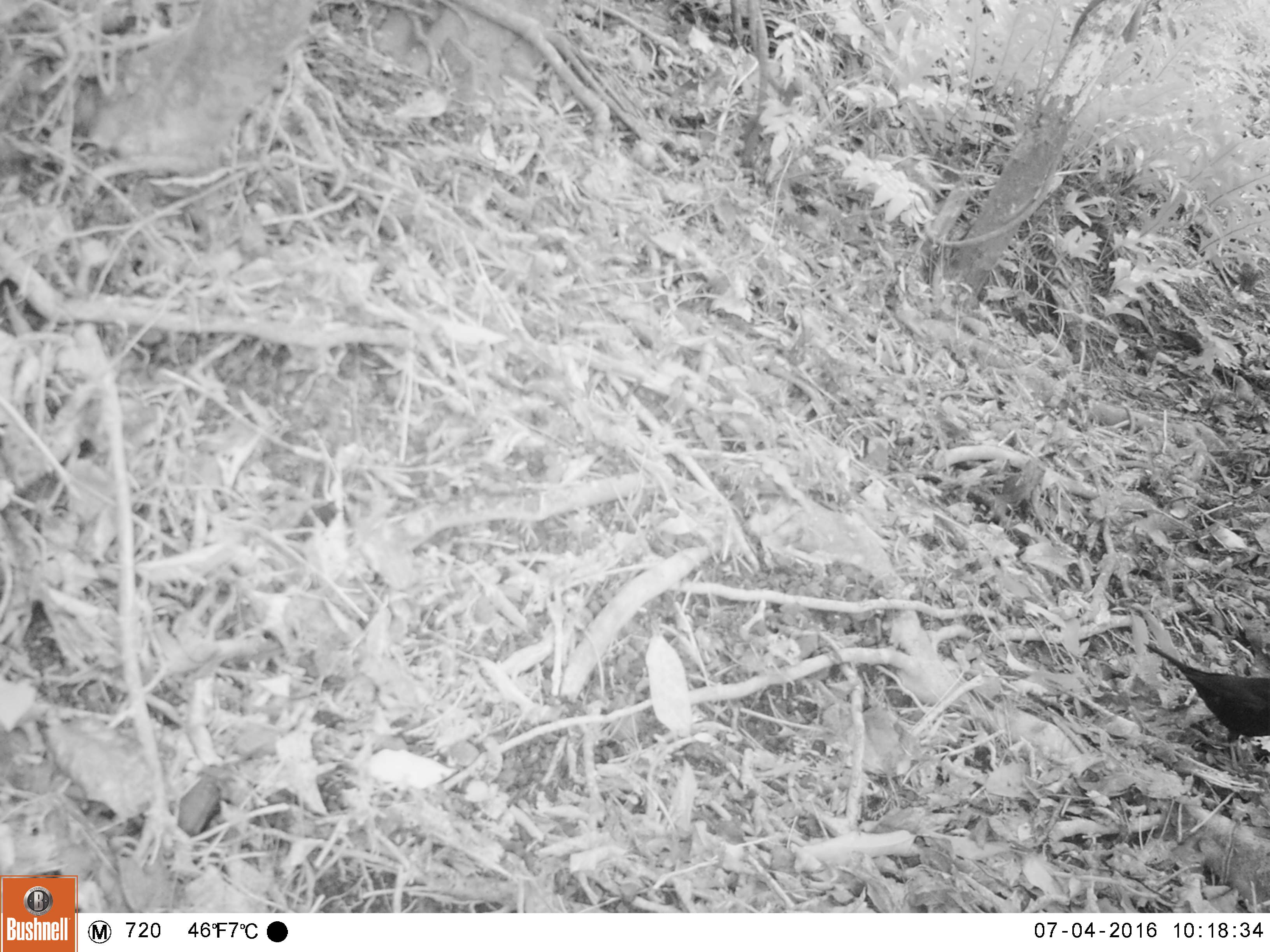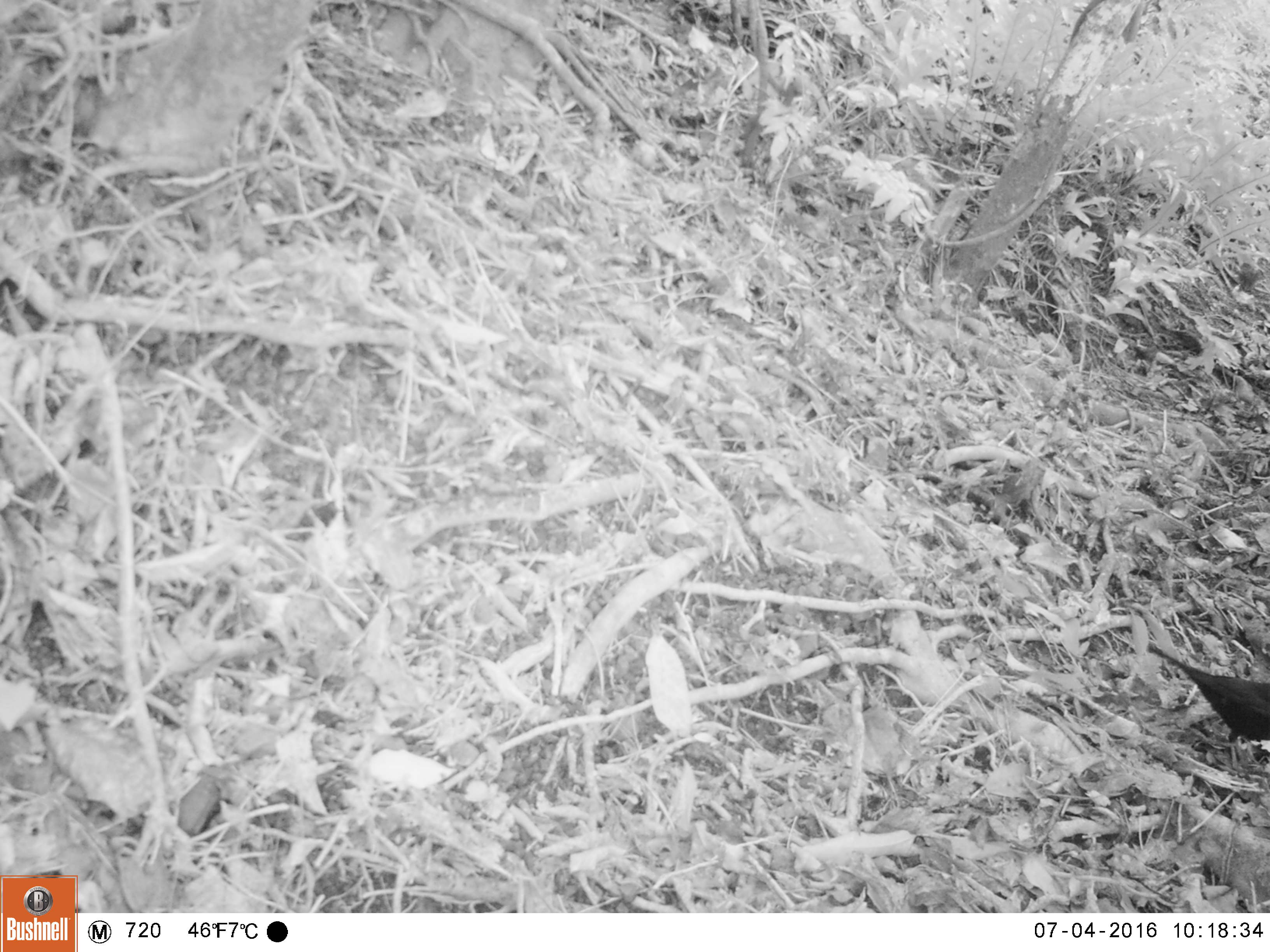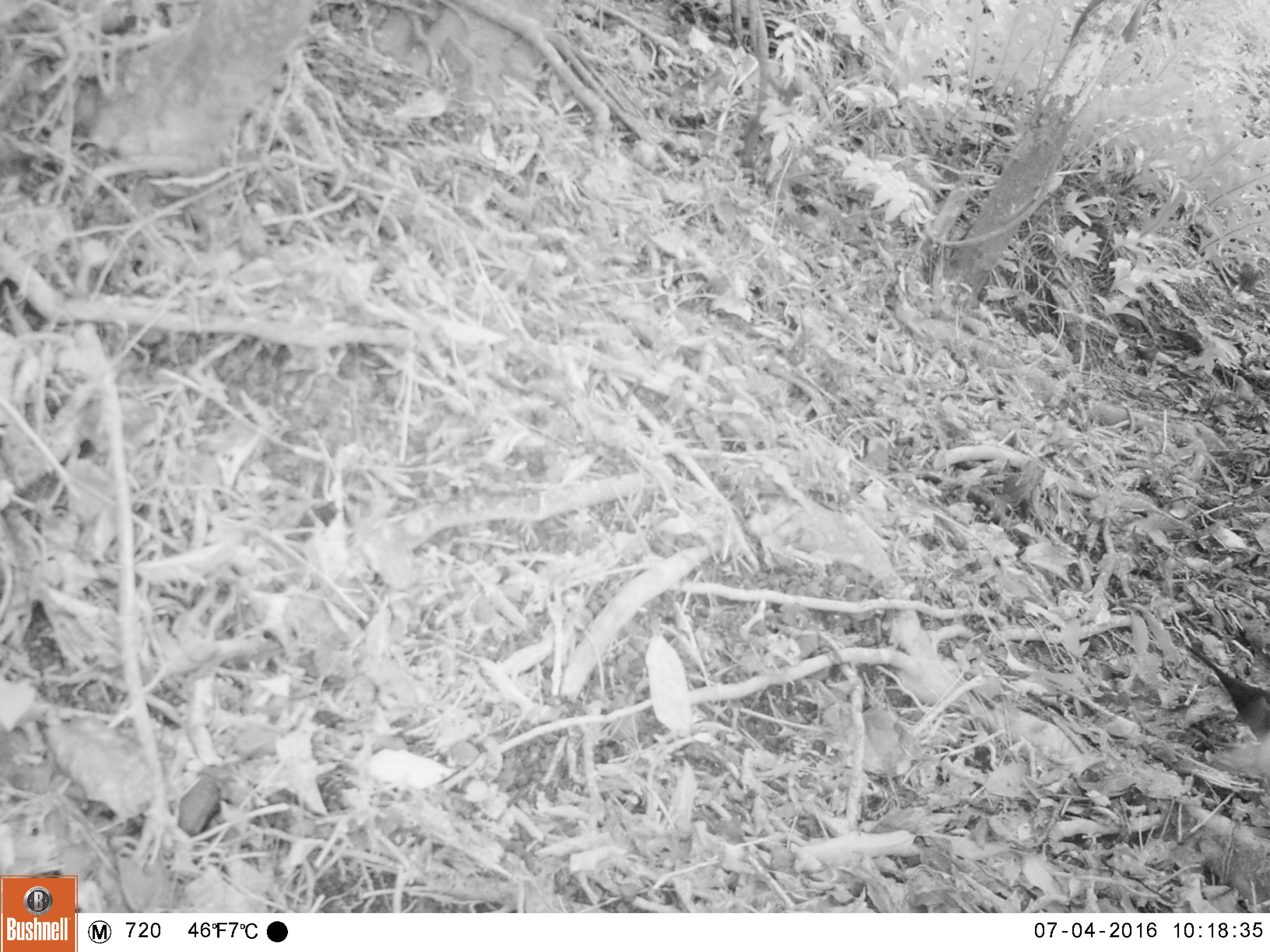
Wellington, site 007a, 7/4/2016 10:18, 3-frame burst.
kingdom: Animalia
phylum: Chordata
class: Aves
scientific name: Aves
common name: bird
Bird (Aves).